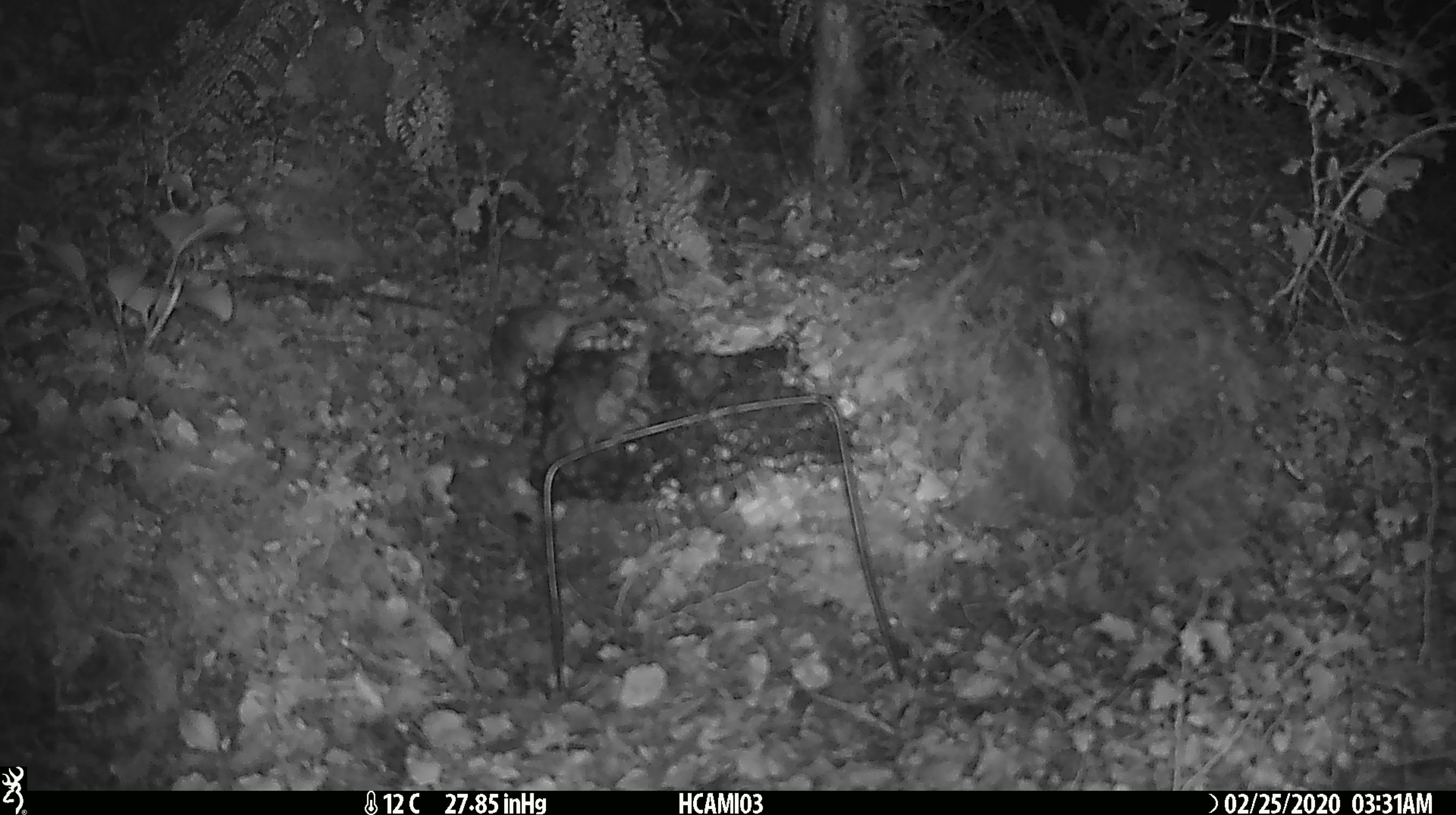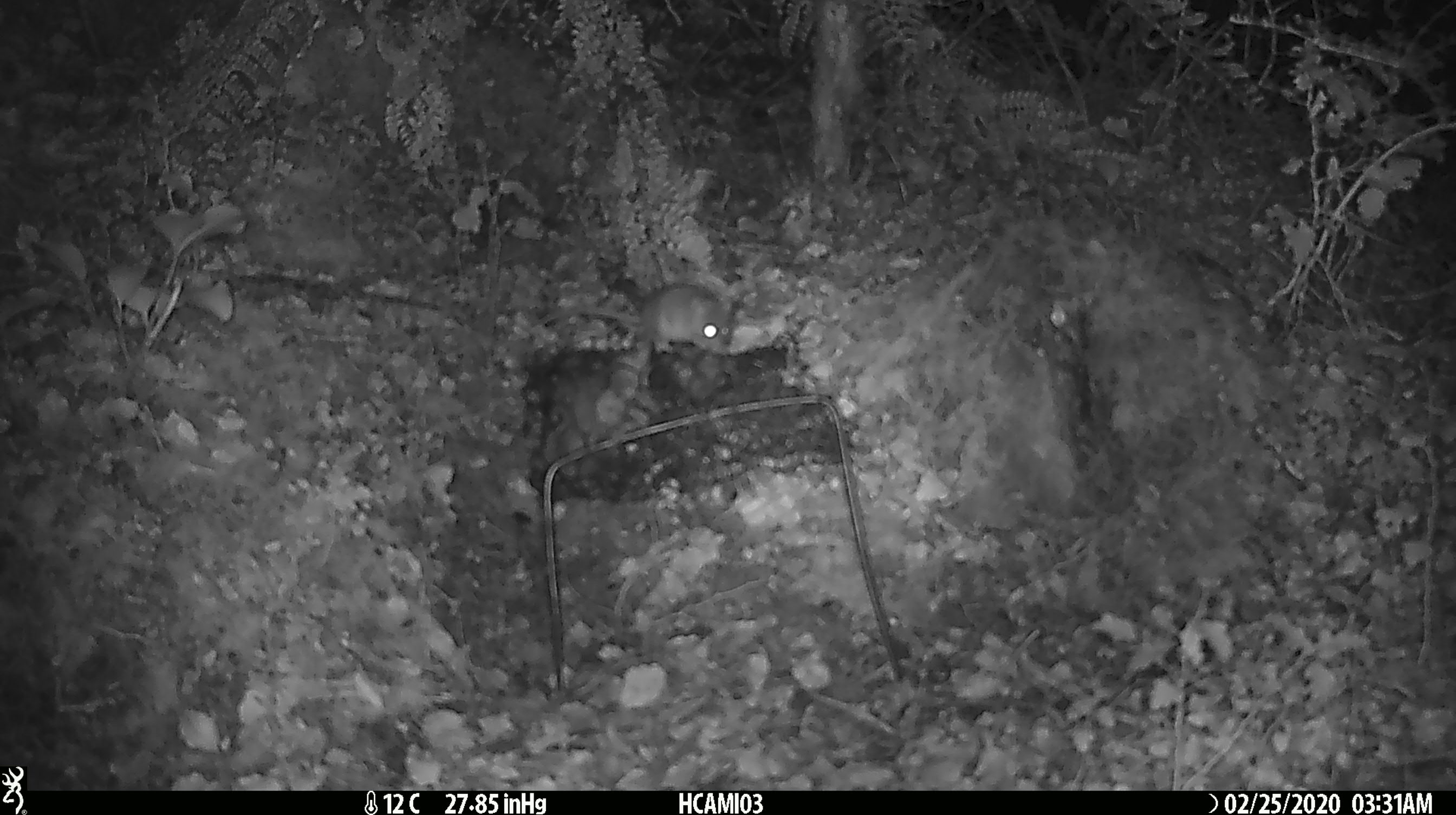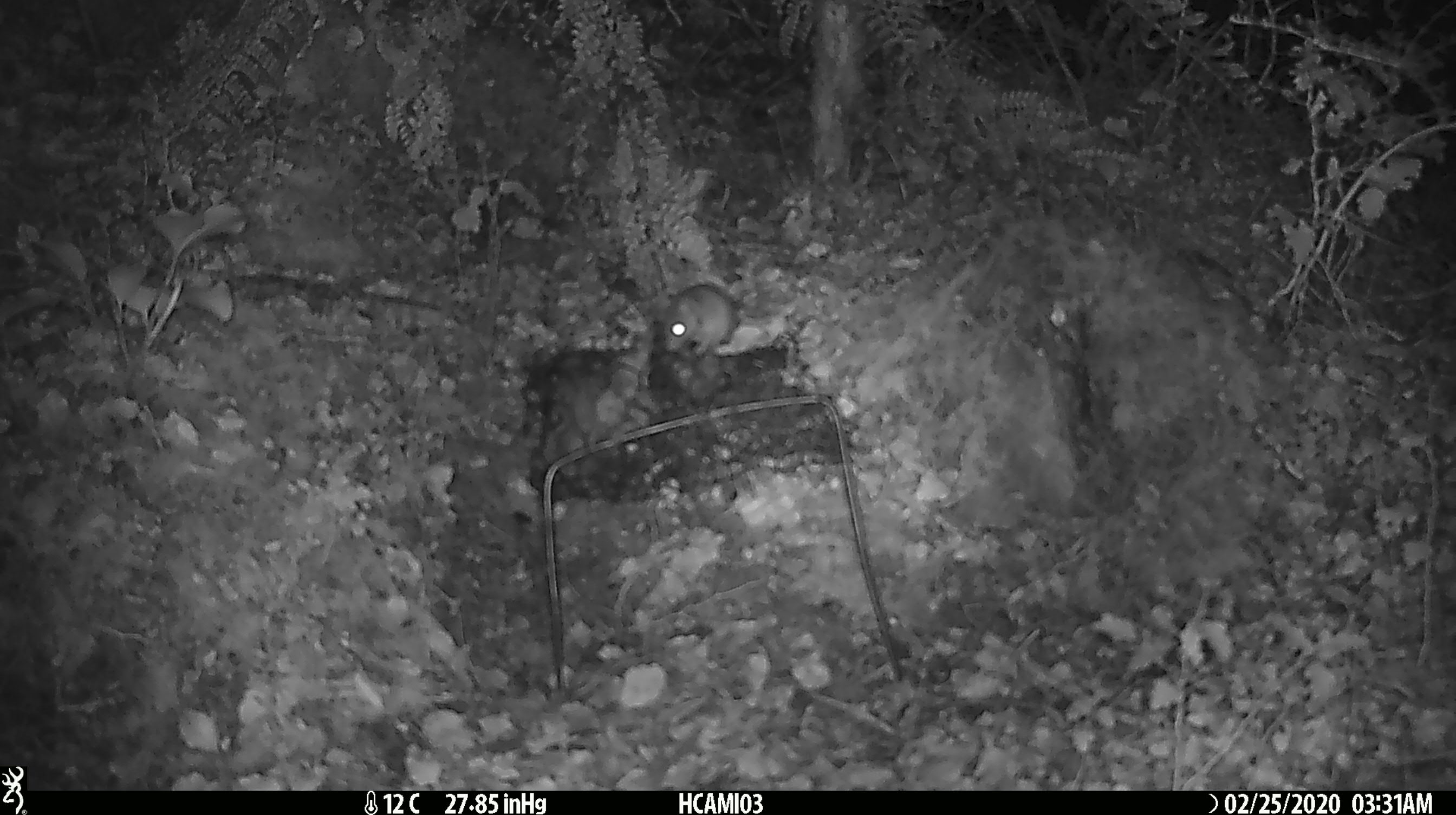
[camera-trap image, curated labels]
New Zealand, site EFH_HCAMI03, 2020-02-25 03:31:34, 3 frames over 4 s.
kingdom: Animalia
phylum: Chordata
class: Mammalia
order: Rodentia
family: Muridae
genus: Mus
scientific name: Mus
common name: mouse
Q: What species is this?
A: Mouse (Mus).